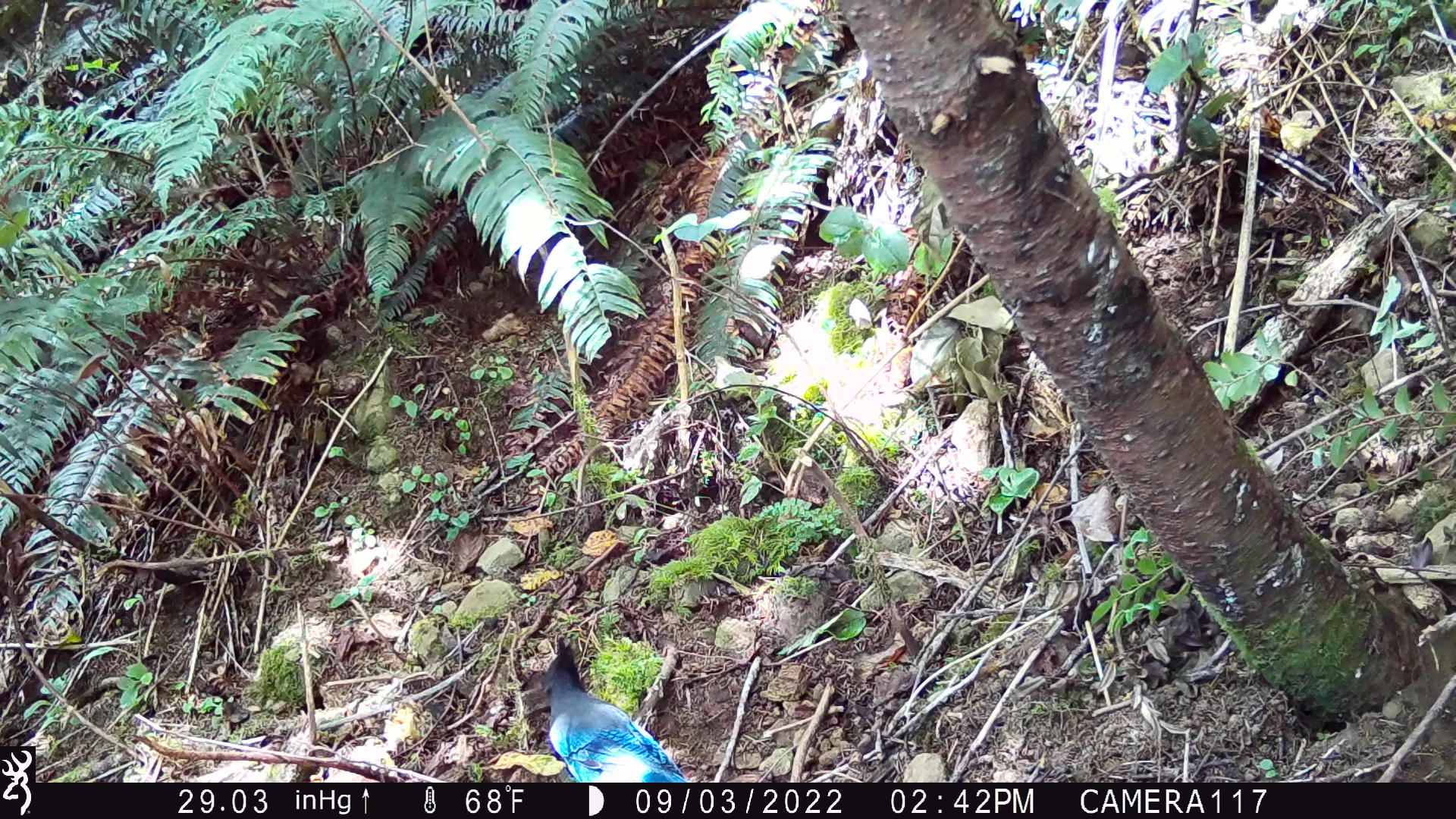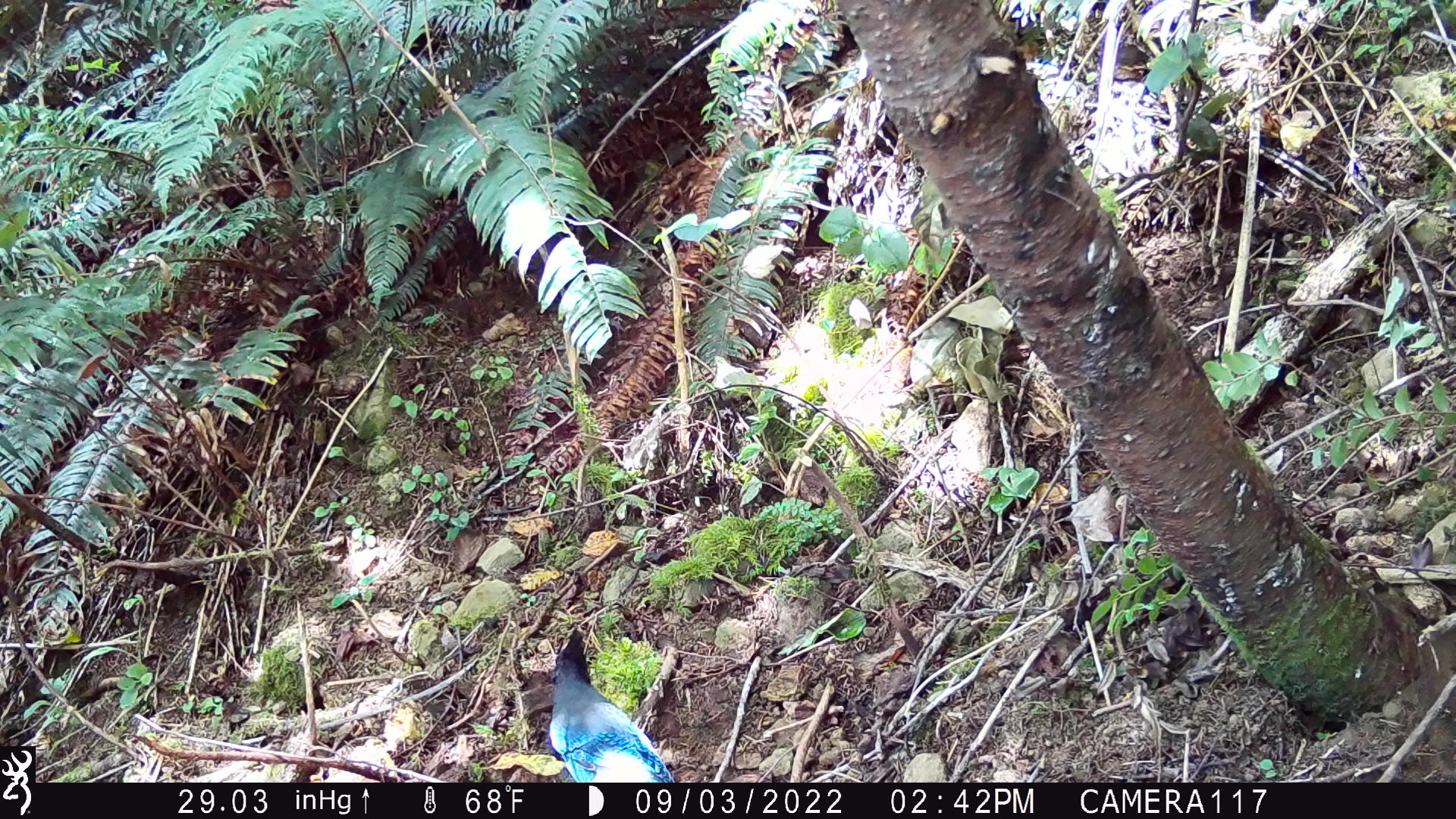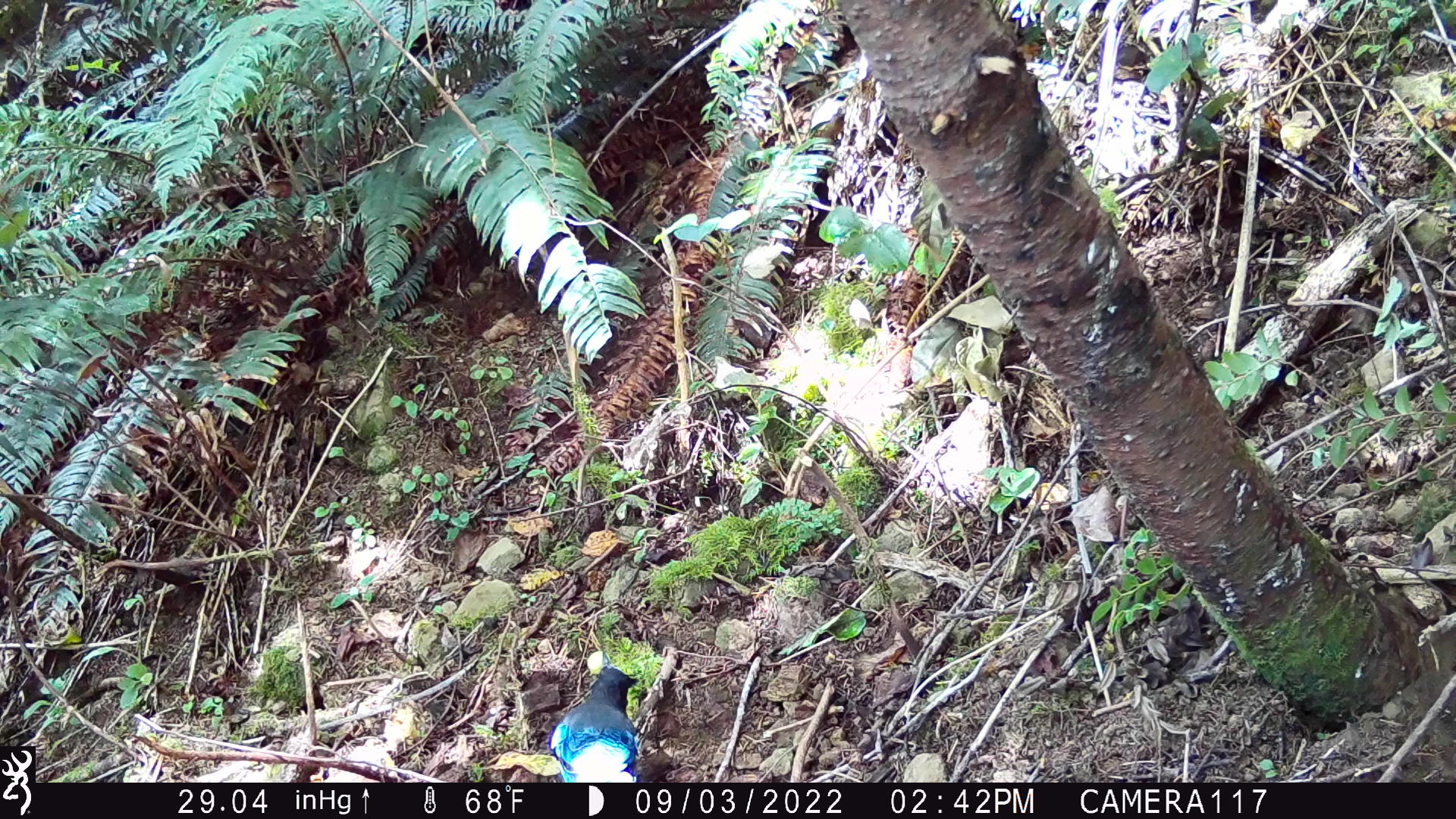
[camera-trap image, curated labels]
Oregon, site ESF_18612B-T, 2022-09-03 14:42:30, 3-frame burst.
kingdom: Animalia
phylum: Chordata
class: Aves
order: Passeriformes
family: Corvidae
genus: Cyanocitta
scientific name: Cyanocitta stelleri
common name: steller's jay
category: stellers jay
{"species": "stellers jay (steller's jay) (Cyanocitta stelleri)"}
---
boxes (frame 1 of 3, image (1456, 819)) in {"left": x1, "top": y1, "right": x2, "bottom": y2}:
stellers jay: {"left": 524, "top": 640, "right": 700, "bottom": 783}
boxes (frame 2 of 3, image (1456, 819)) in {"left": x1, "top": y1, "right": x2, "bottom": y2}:
stellers jay: {"left": 525, "top": 628, "right": 682, "bottom": 781}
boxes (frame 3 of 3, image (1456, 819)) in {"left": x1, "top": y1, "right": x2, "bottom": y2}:
stellers jay: {"left": 543, "top": 659, "right": 645, "bottom": 780}